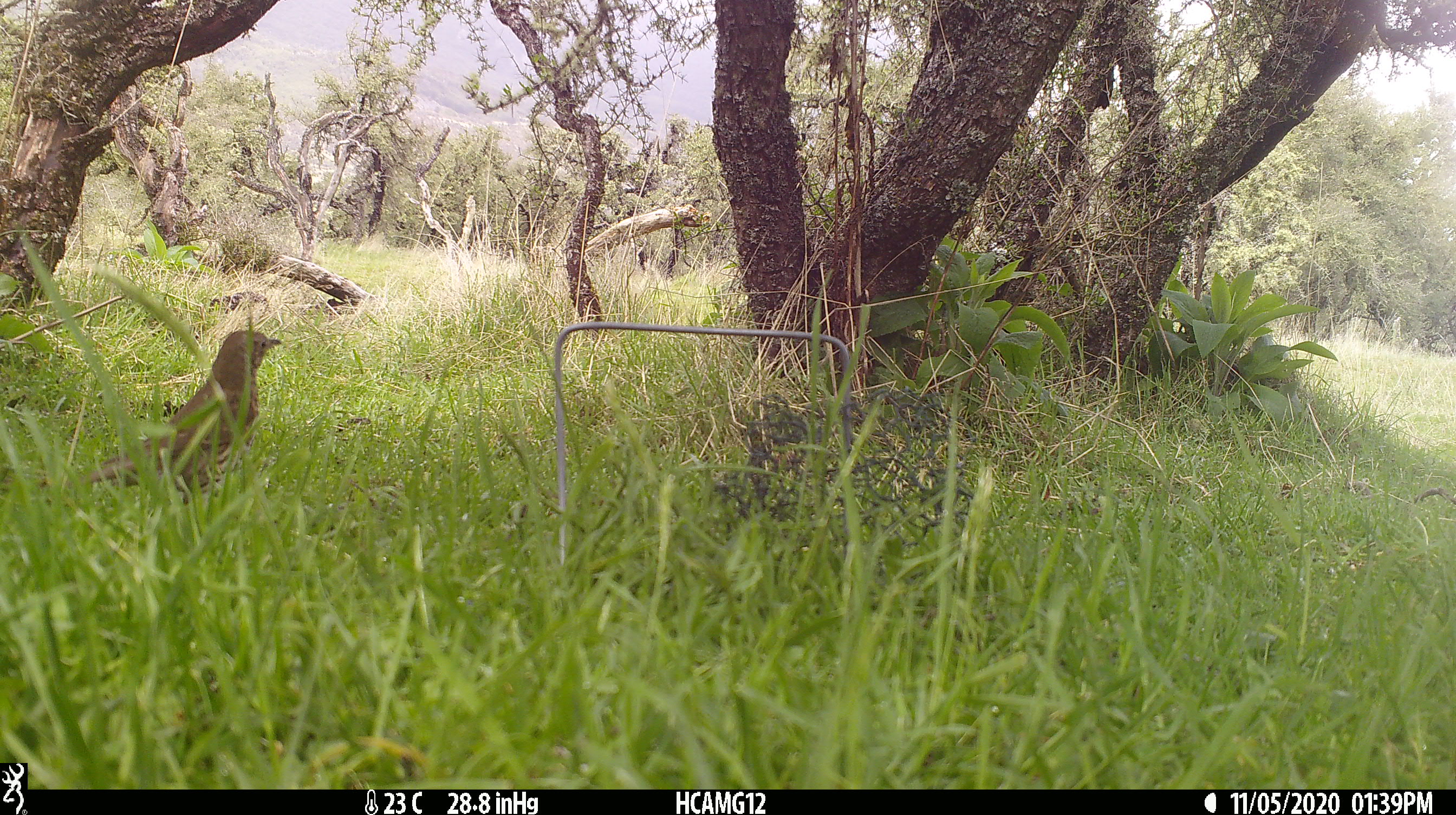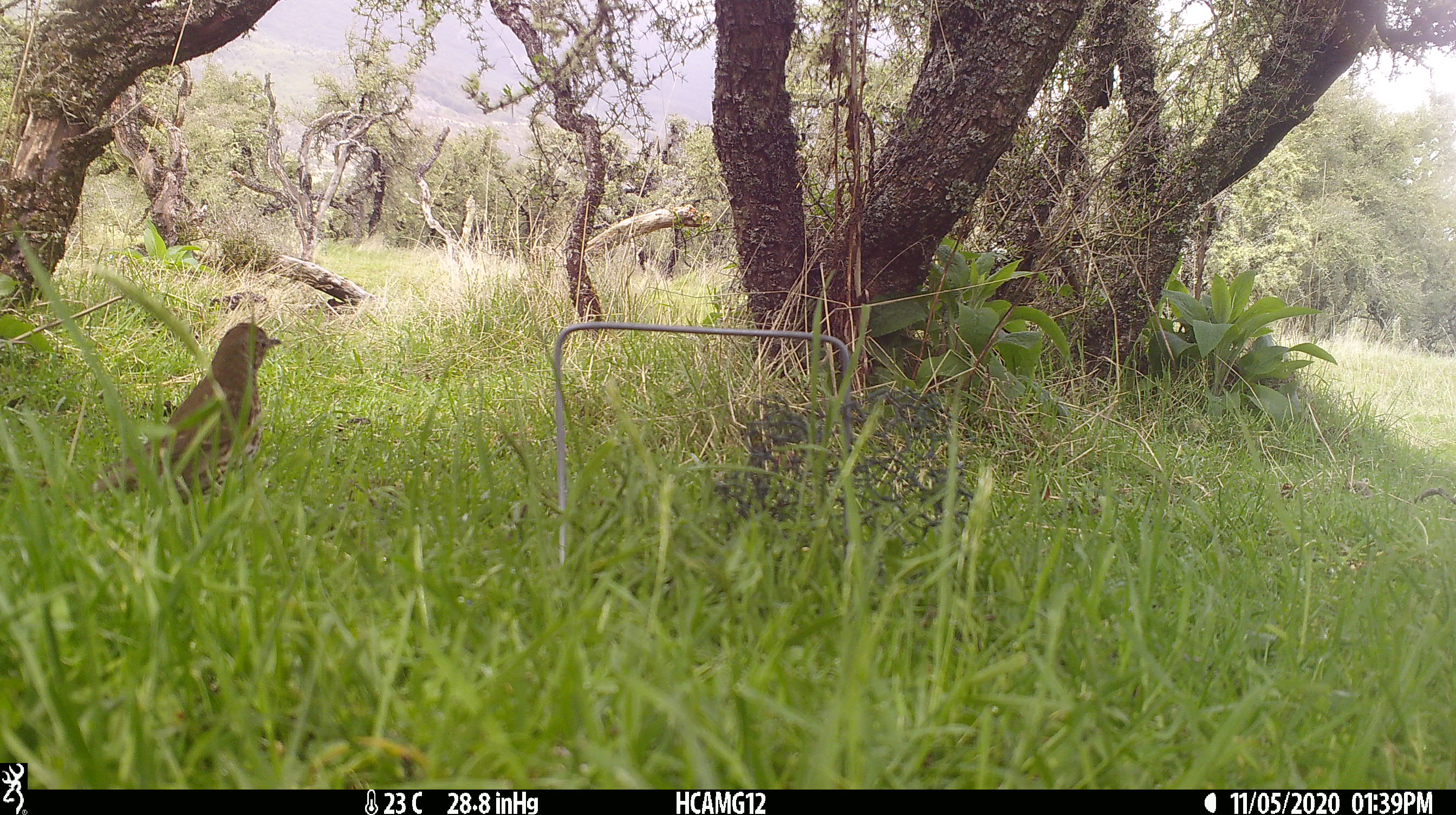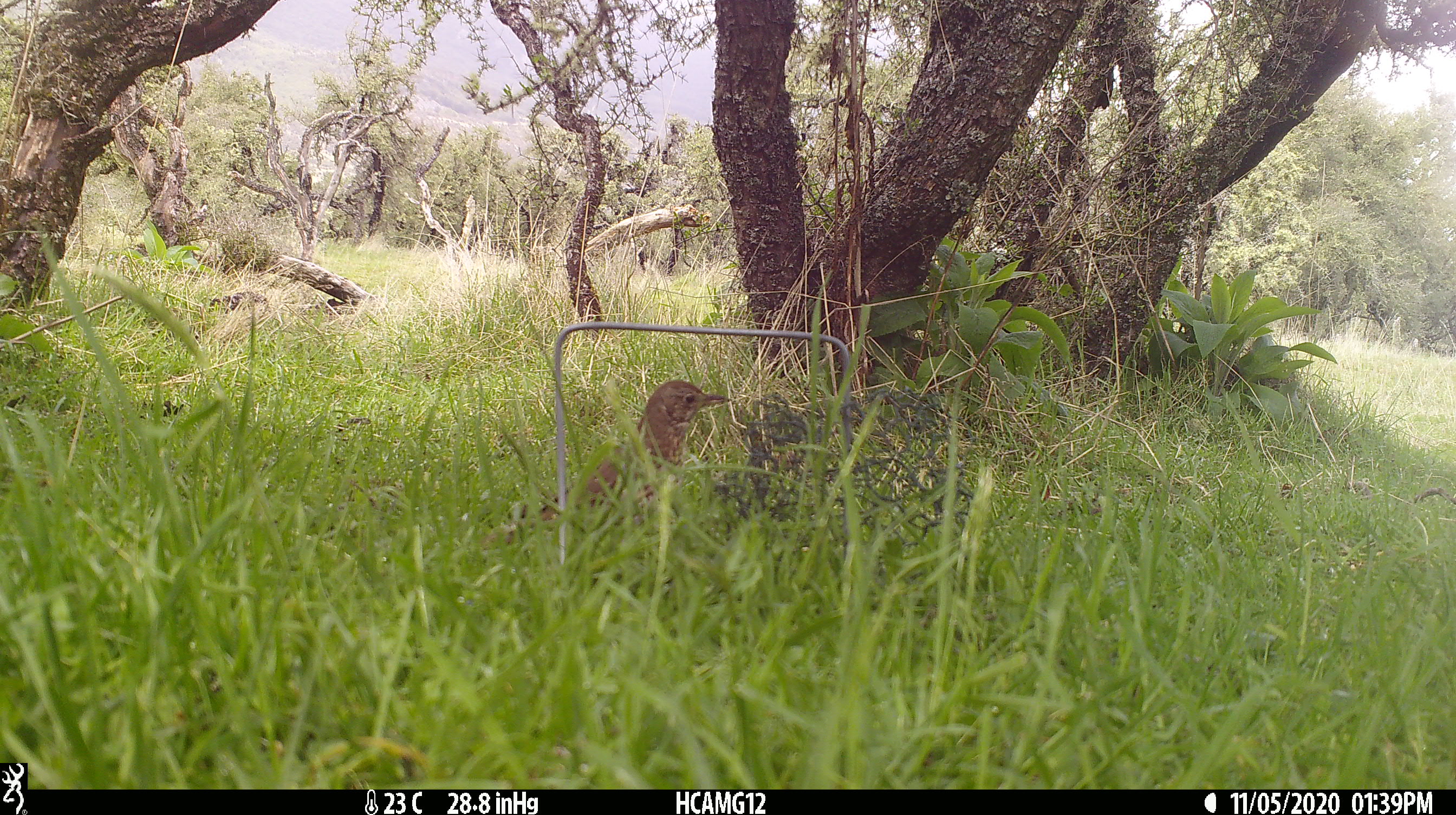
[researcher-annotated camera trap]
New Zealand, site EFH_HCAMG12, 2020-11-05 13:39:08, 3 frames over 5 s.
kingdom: Animalia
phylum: Chordata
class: Aves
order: Passeriformes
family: Turdidae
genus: Turdus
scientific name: Turdus philomelos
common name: song thrush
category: thrush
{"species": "thrush (song thrush) (Turdus philomelos)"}